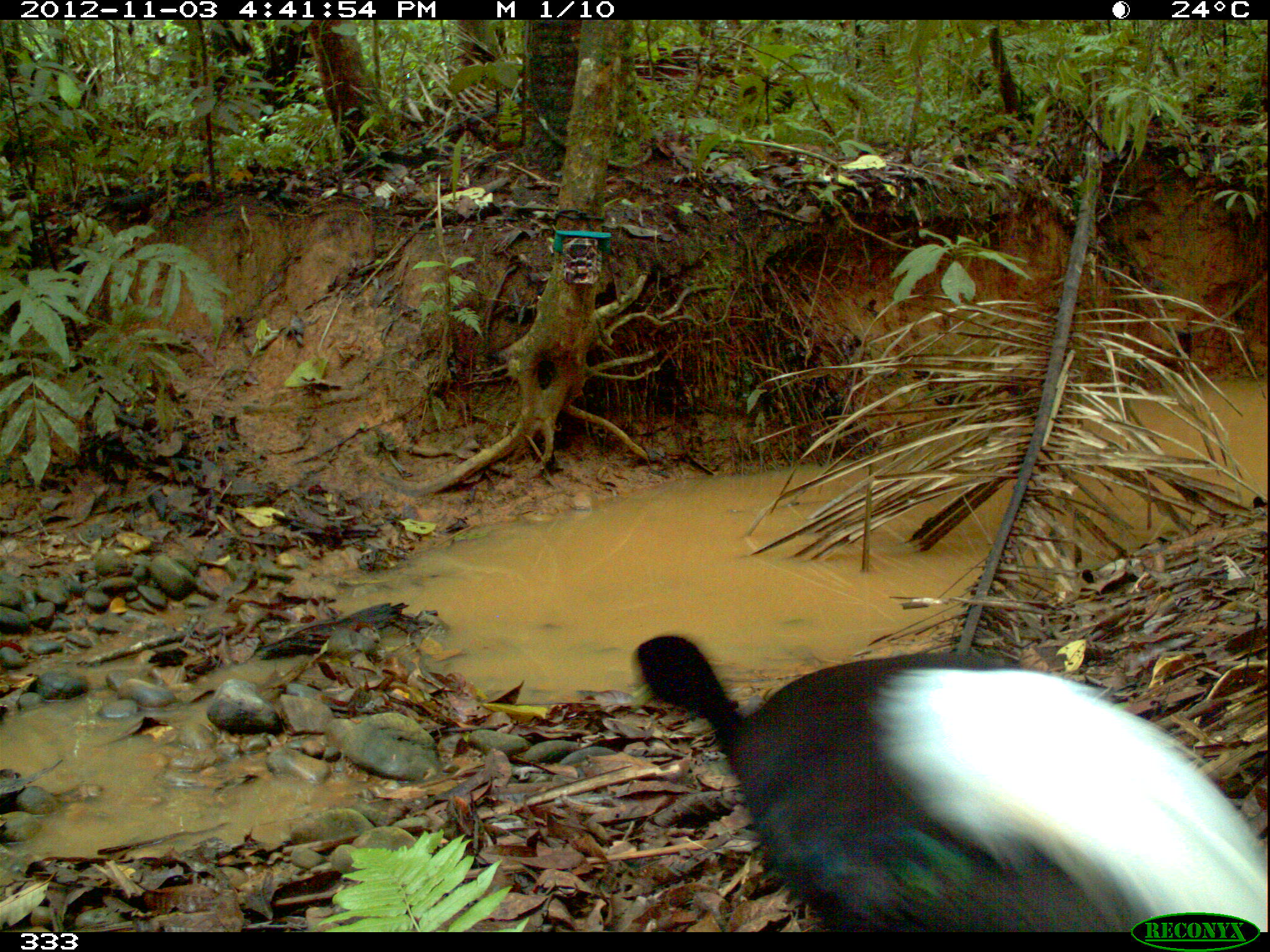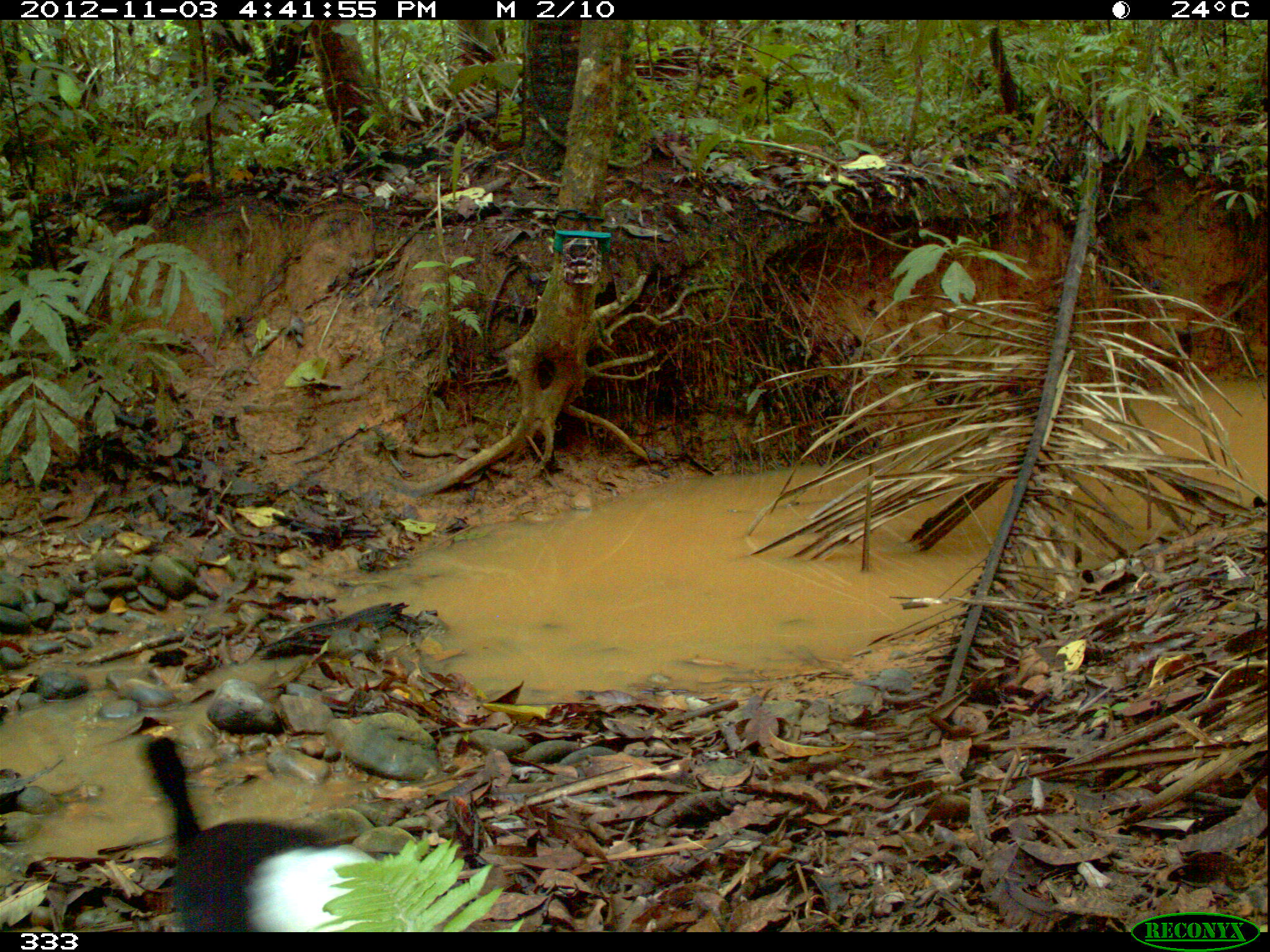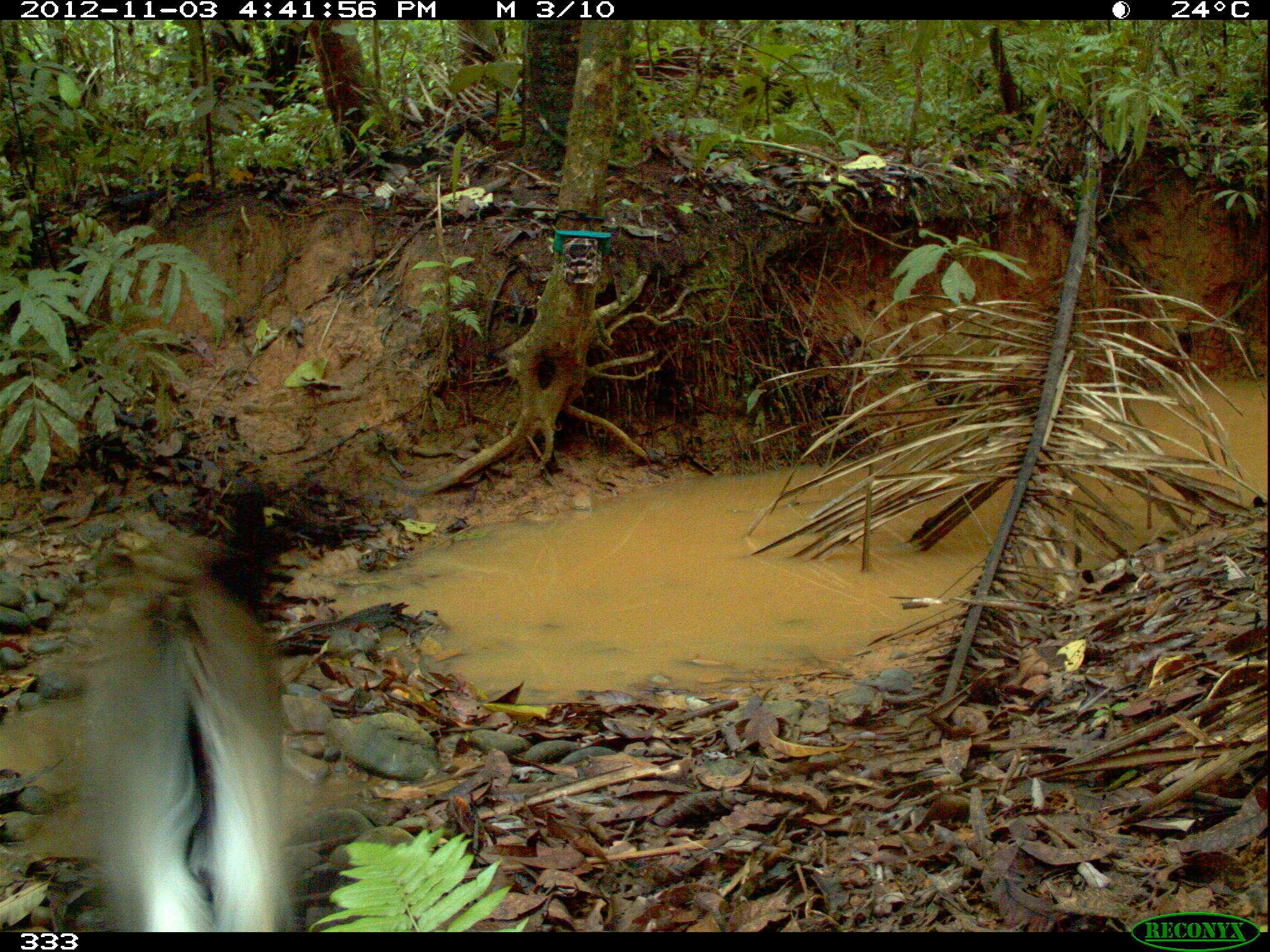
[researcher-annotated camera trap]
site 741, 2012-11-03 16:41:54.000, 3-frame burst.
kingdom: Animalia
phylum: Chordata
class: Aves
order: Gruiformes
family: Psophiidae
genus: Psophia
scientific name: Psophia leucoptera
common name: pale-winged trumpeter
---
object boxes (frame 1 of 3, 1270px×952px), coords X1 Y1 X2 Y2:
psophia leucoptera: 626 631 1265 932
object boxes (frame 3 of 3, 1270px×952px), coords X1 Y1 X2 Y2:
psophia leucoptera: 69 473 294 931